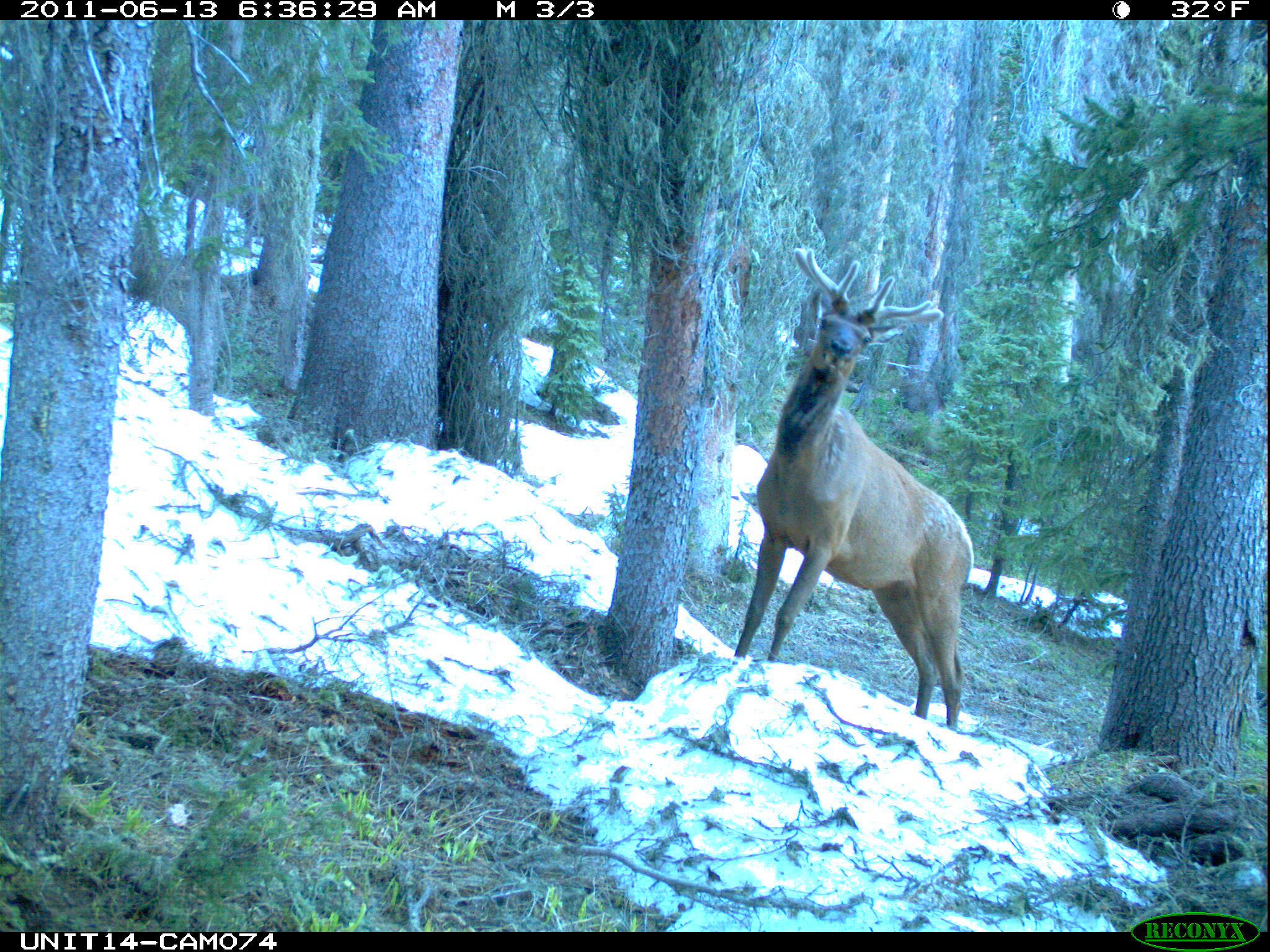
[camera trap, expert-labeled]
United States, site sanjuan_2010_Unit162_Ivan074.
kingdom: Animalia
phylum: Chordata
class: Mammalia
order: Artiodactyla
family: Cervidae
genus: Cervus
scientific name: Cervus elaphus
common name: red deer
Cervus elaphus (red deer).